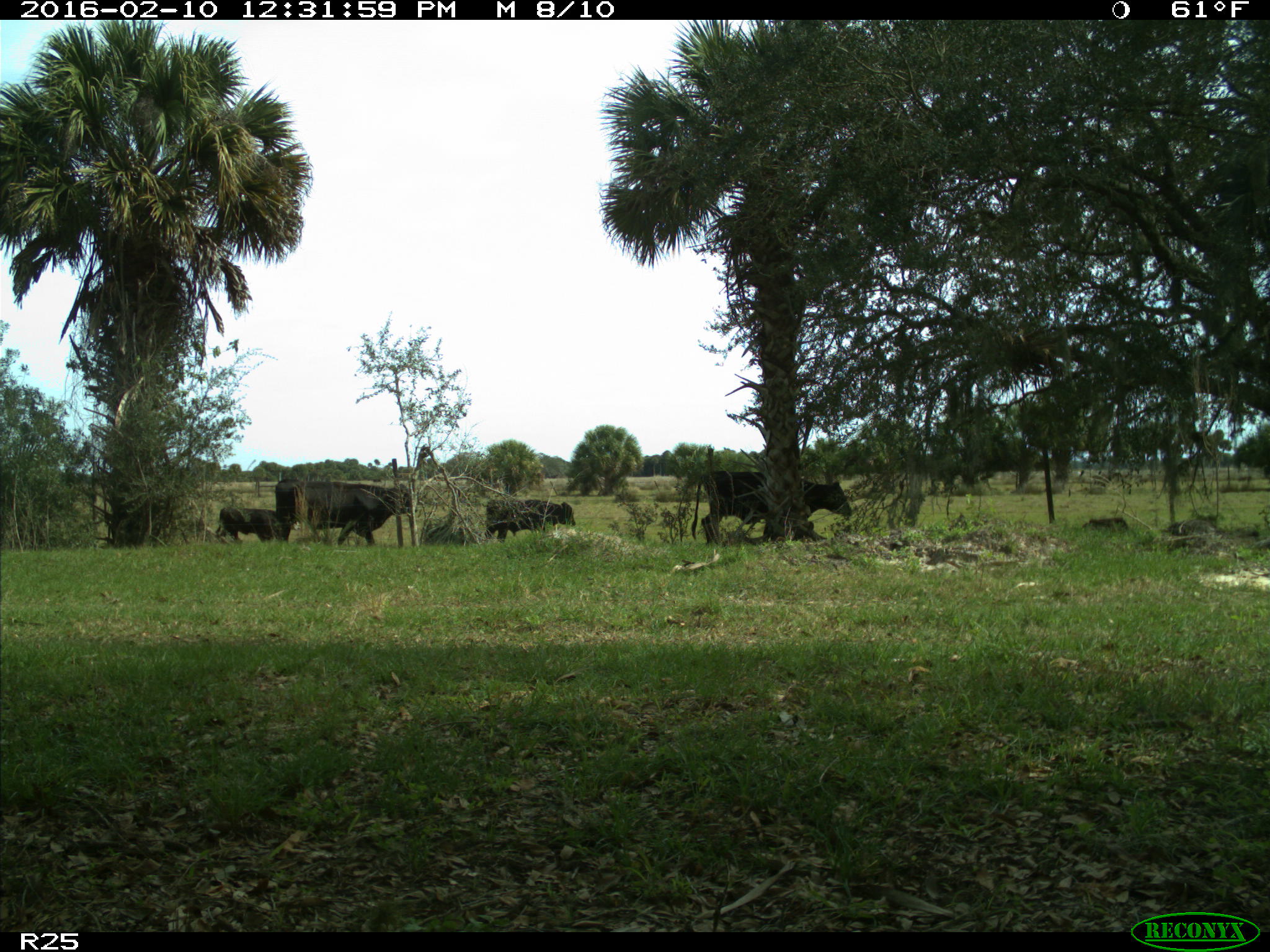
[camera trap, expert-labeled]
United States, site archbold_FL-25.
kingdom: Animalia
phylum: Chordata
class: Mammalia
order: Artiodactyla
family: Bovidae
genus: Bos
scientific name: Bos taurus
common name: domestic cow